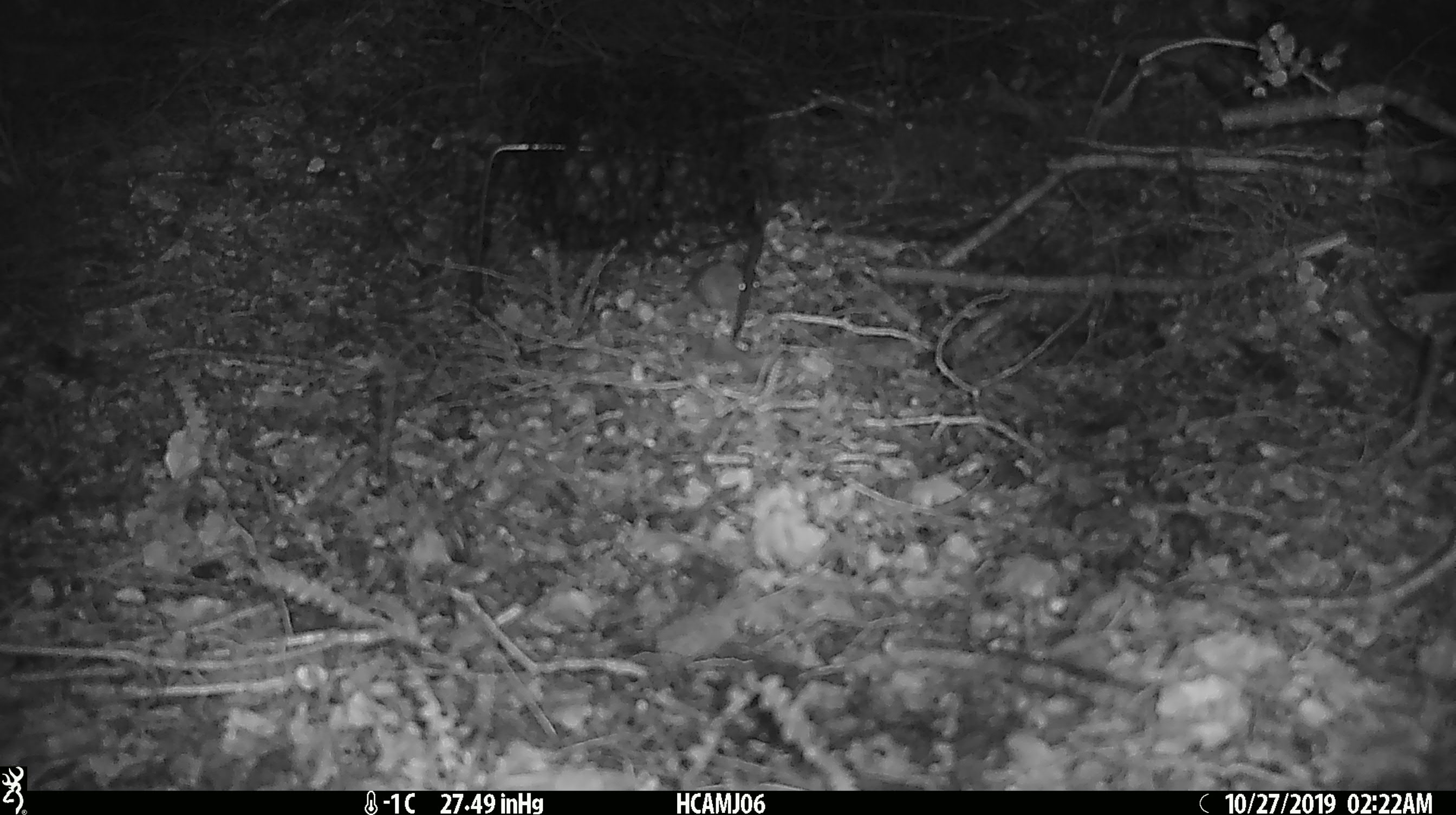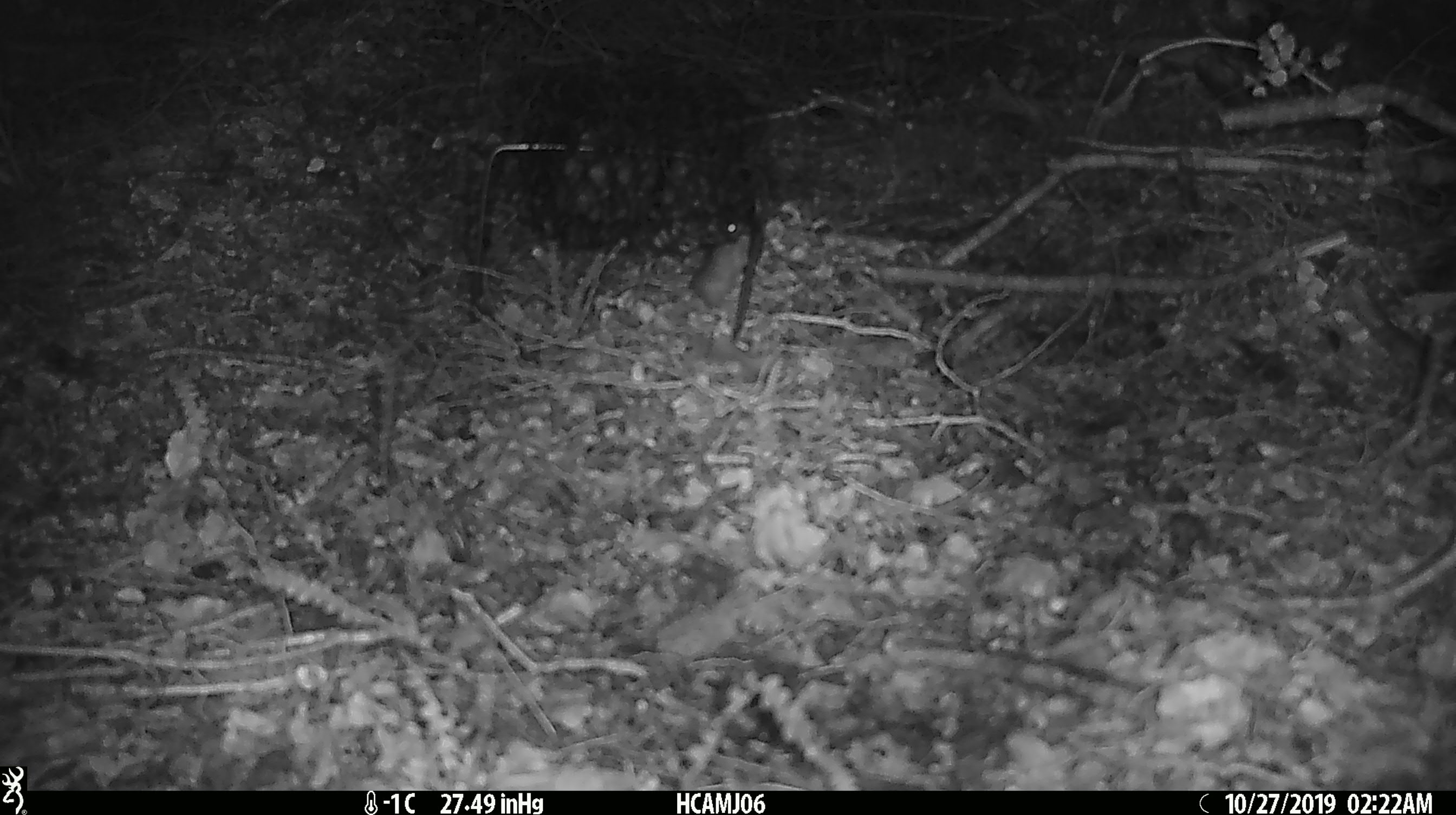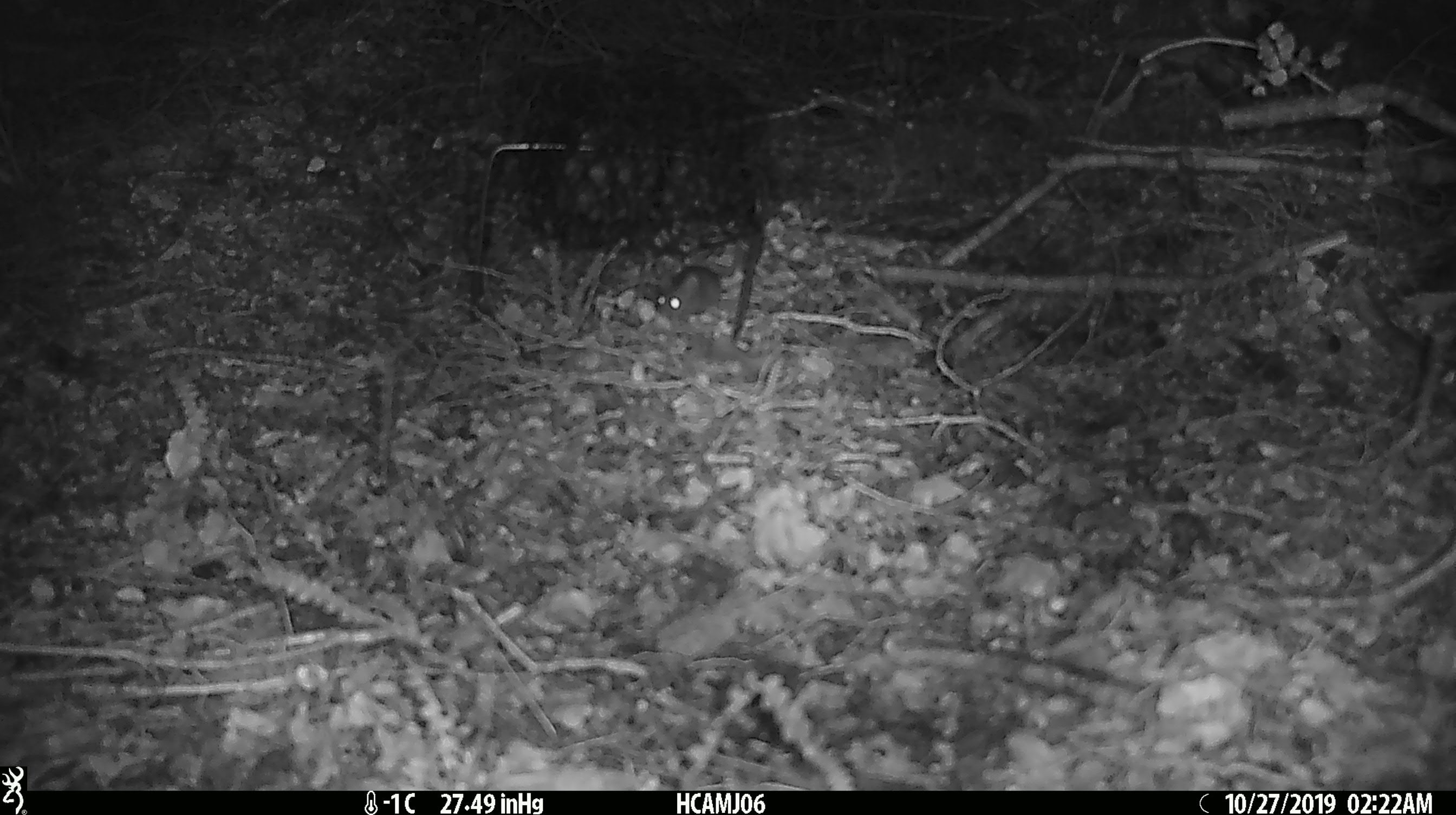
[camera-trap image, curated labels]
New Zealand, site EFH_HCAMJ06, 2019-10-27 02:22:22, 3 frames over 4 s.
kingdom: Animalia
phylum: Chordata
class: Mammalia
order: Rodentia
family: Muridae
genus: Mus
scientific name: Mus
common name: mouse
Mouse (Mus).